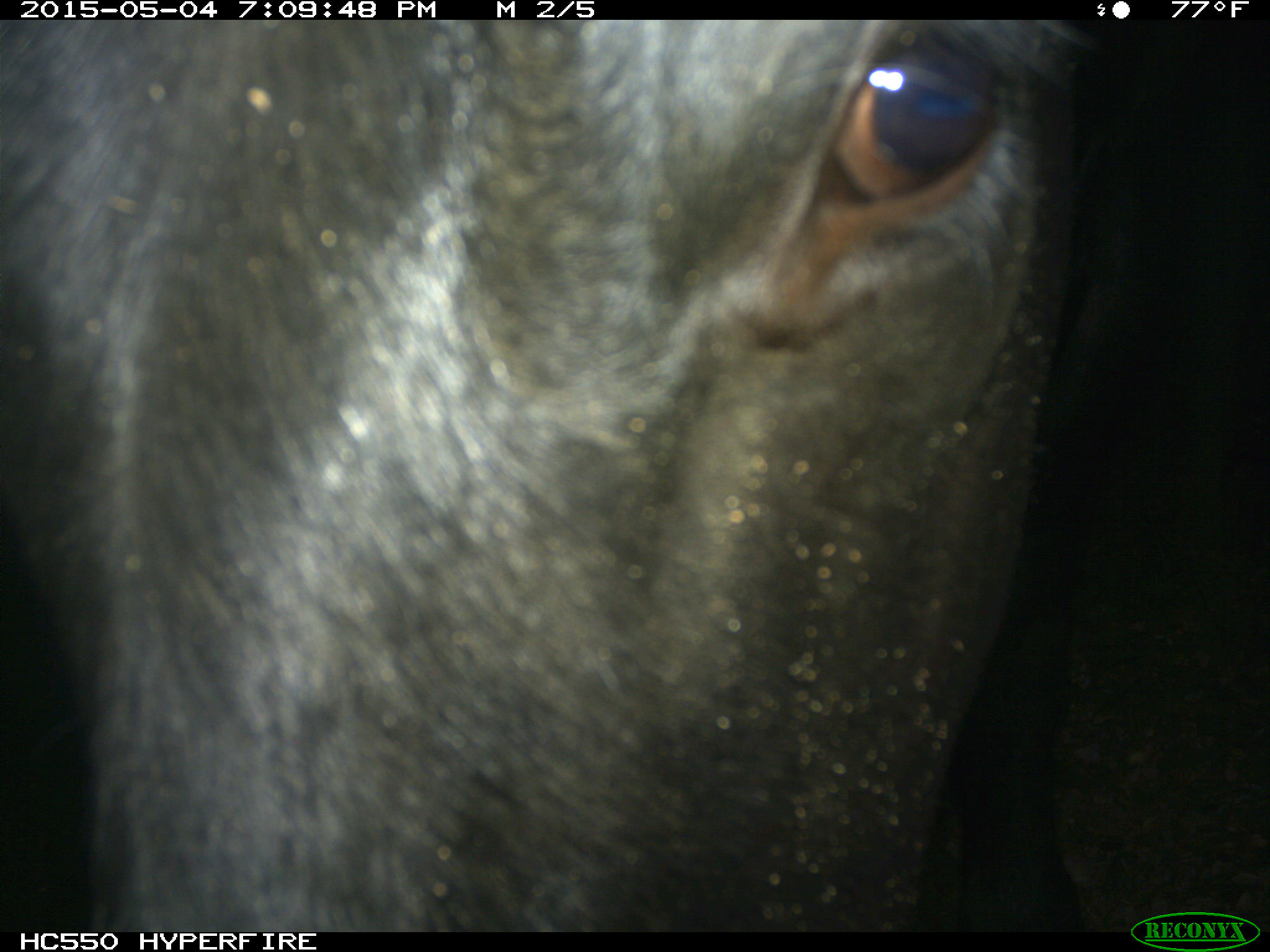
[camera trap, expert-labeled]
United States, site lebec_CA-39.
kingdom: Animalia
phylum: Chordata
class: Mammalia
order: Artiodactyla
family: Bovidae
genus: Bos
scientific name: Bos taurus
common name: domestic cow